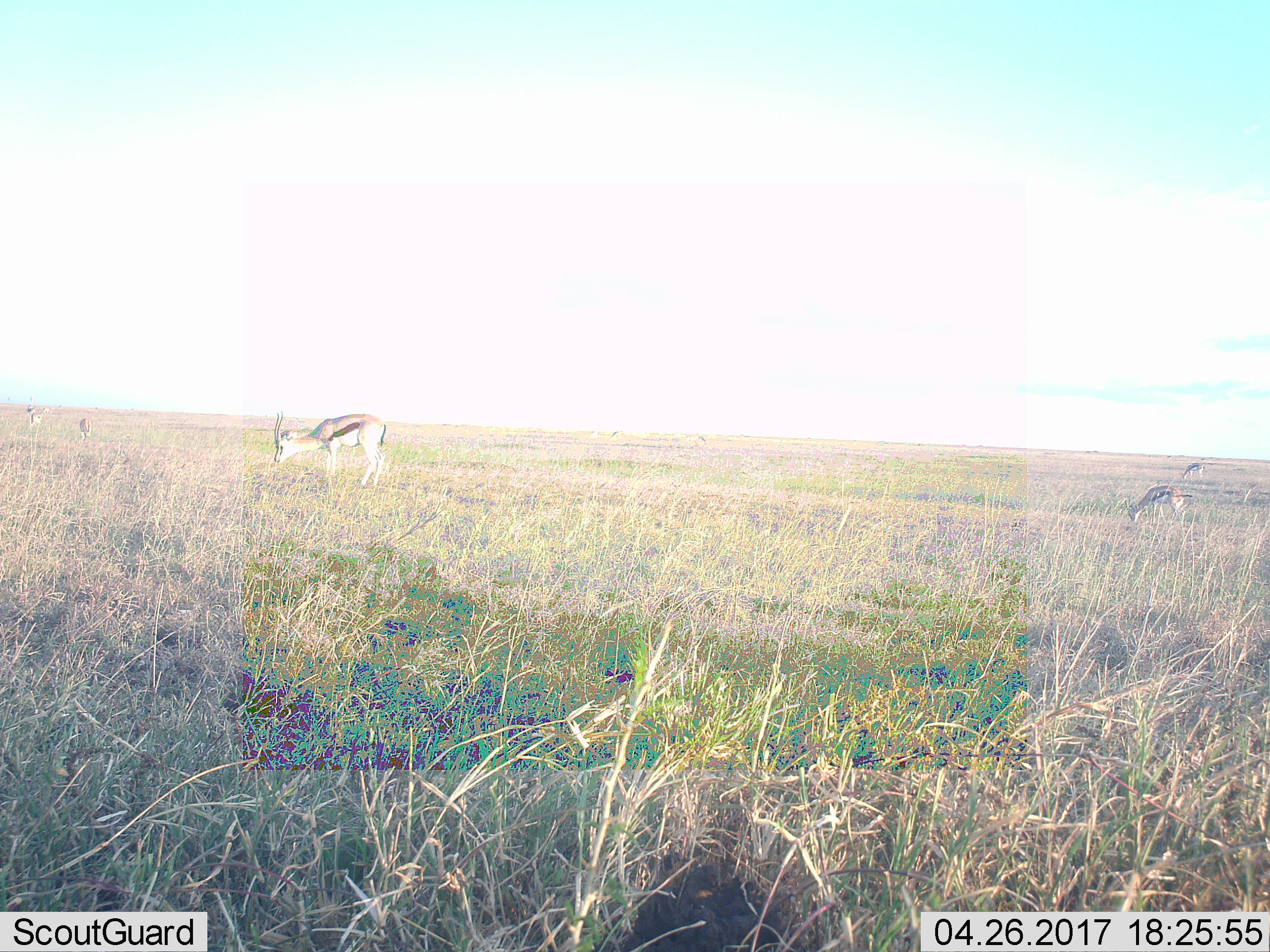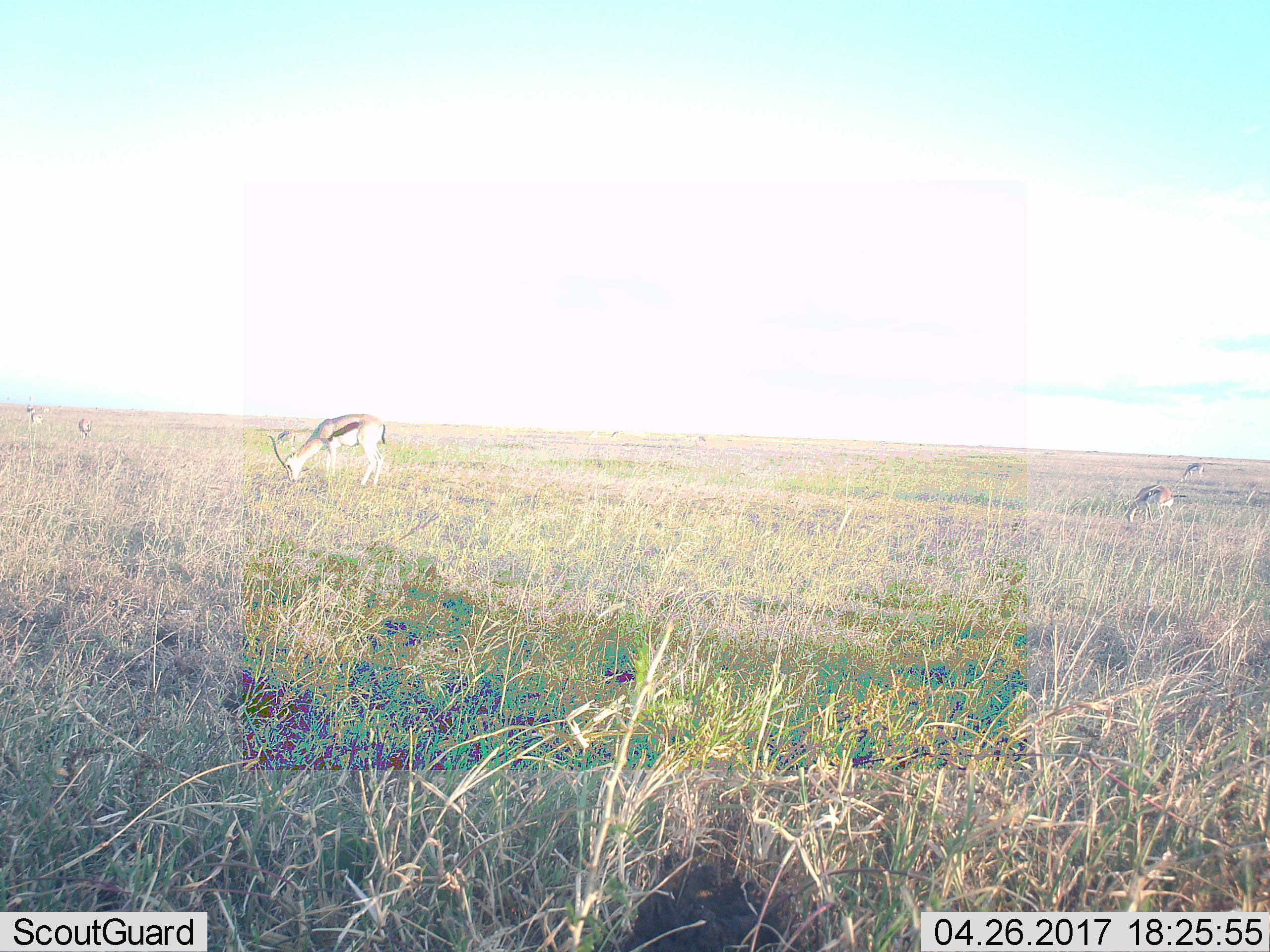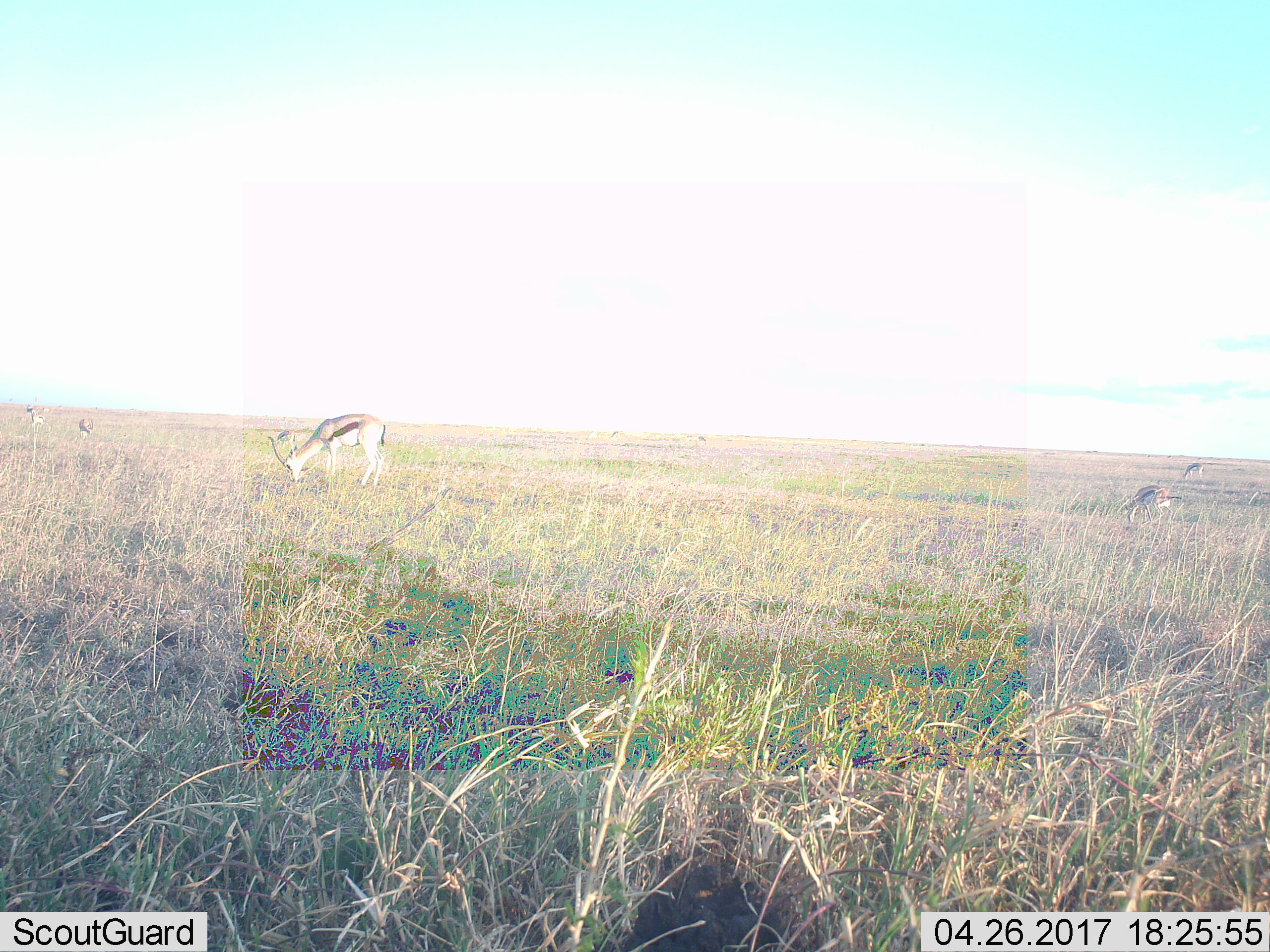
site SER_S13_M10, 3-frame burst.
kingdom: Animalia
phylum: Chordata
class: Mammalia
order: Artiodactyla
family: Bovidae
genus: Eudorcas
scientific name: Eudorcas thomsonii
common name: thomson's gazelle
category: gazellethomsons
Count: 5.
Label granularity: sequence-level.